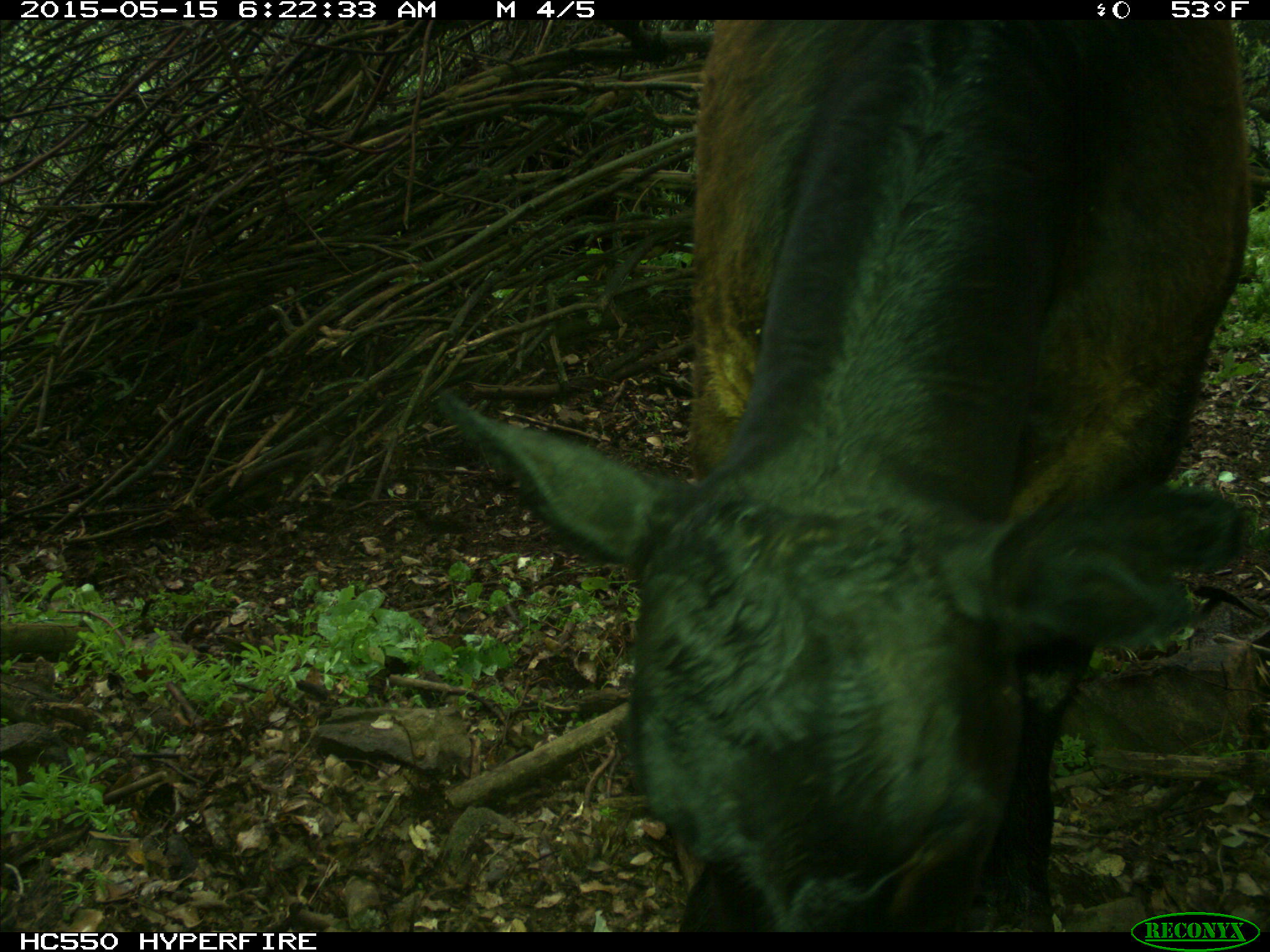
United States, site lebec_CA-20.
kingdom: Animalia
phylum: Chordata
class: Mammalia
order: Artiodactyla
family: Bovidae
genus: Bos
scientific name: Bos taurus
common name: domestic cow